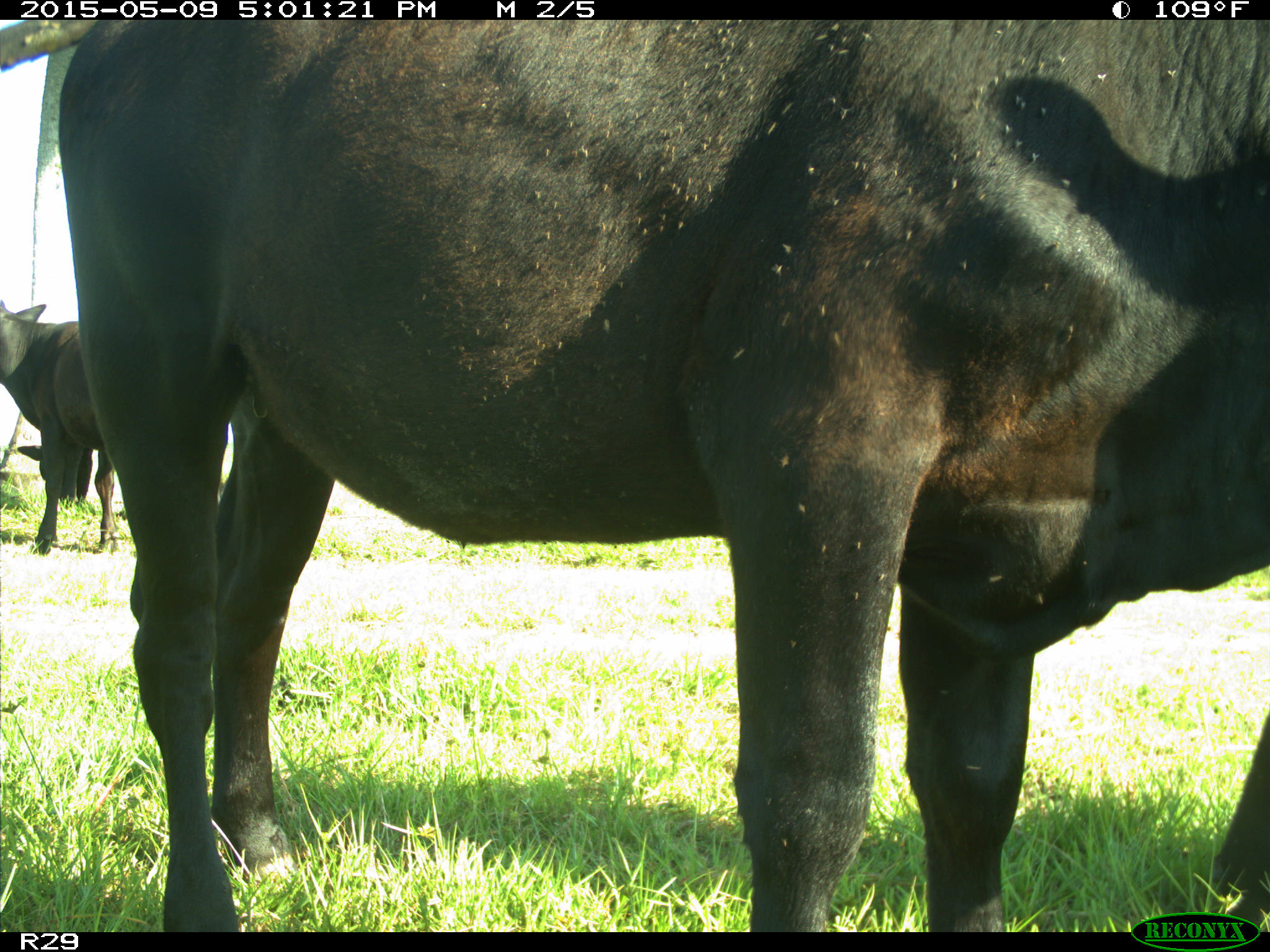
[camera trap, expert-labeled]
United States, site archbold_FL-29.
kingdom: Animalia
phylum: Chordata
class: Mammalia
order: Artiodactyla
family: Bovidae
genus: Bos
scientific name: Bos taurus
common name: domestic cow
Bos taurus (domestic cow).